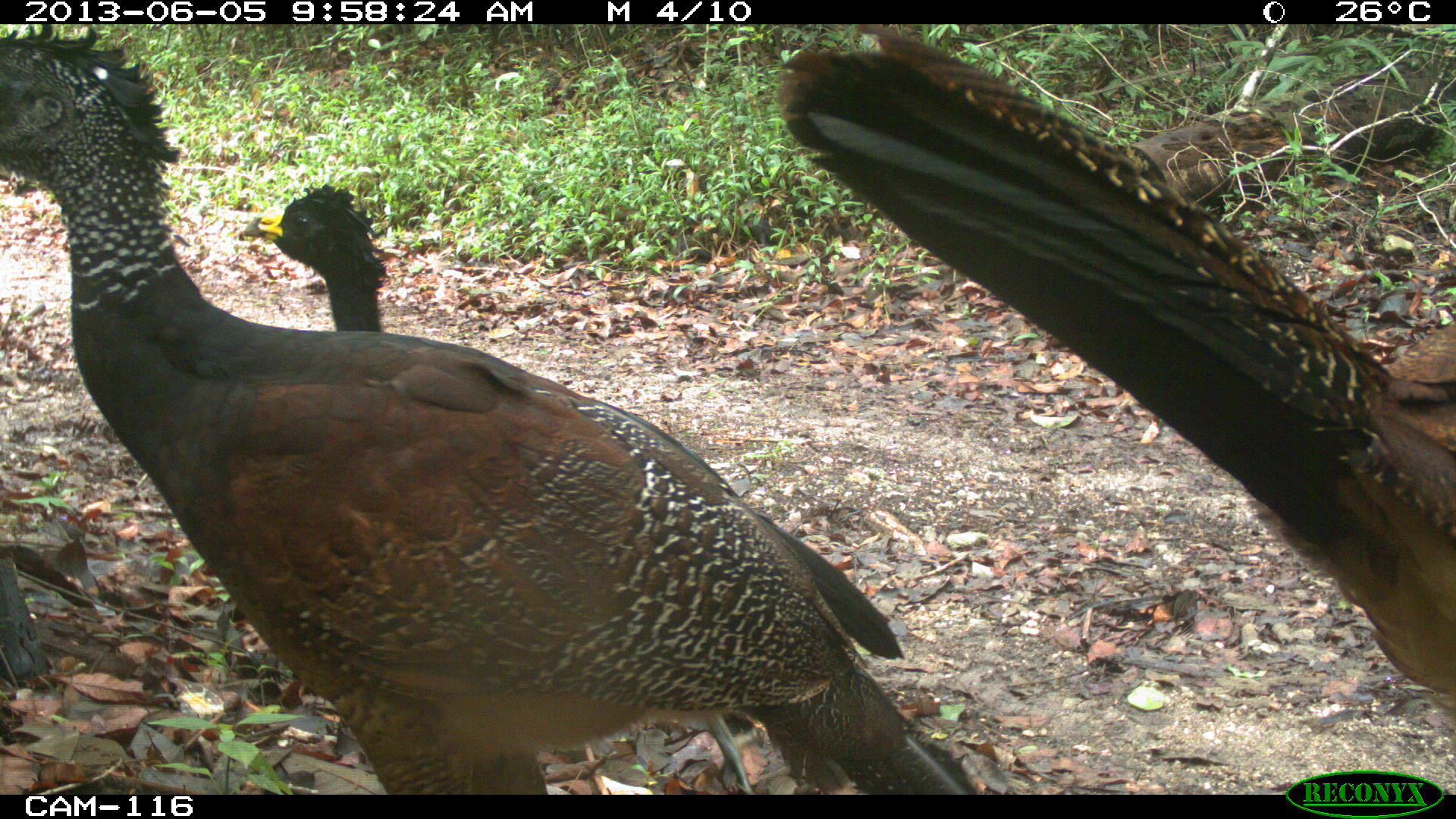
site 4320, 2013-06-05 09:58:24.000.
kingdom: Animalia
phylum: Chordata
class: Aves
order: Galliformes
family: Cracidae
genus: Crax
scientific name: Crax rubra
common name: great curassow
Crax rubra (great curassow), count 3.